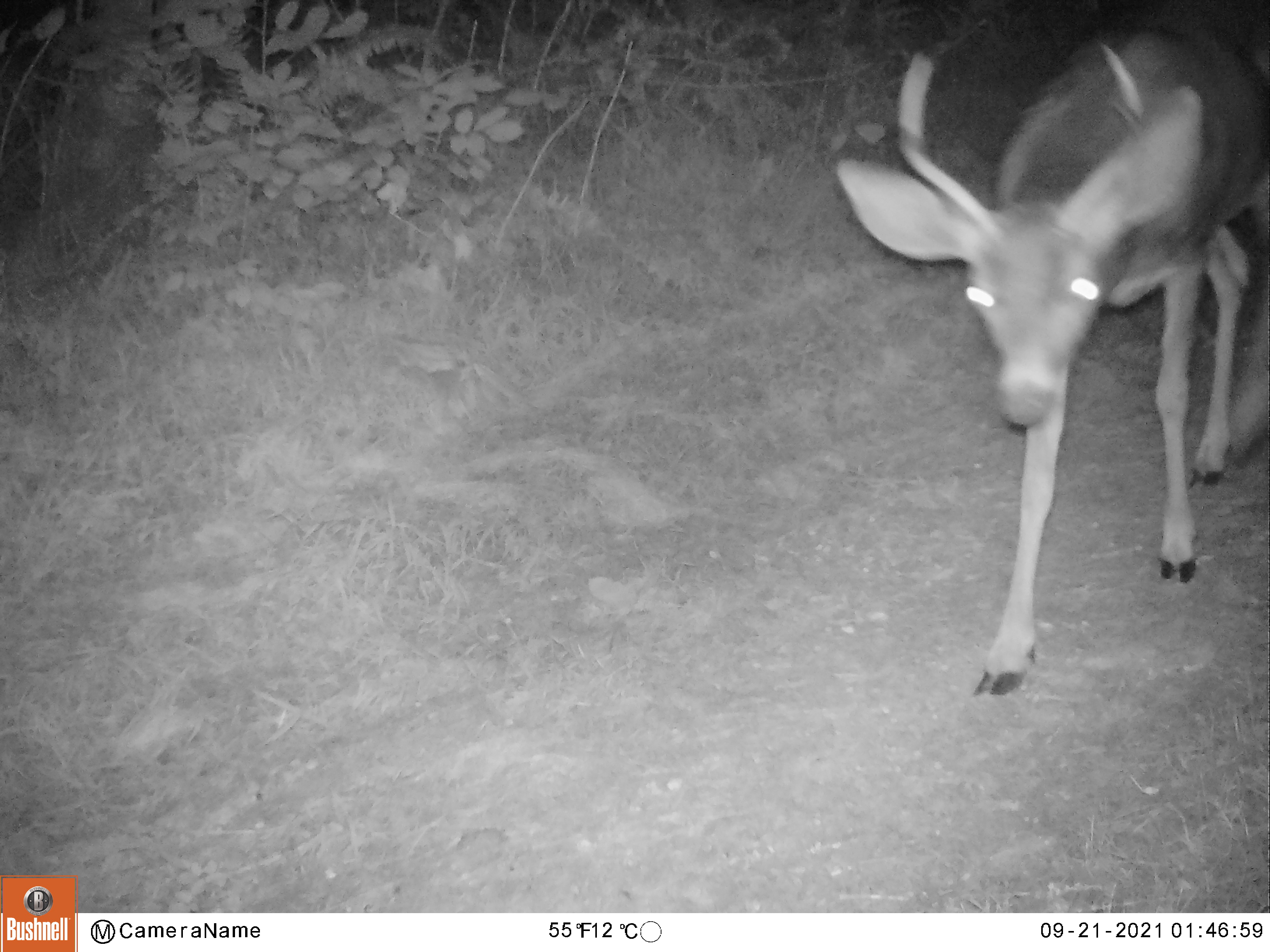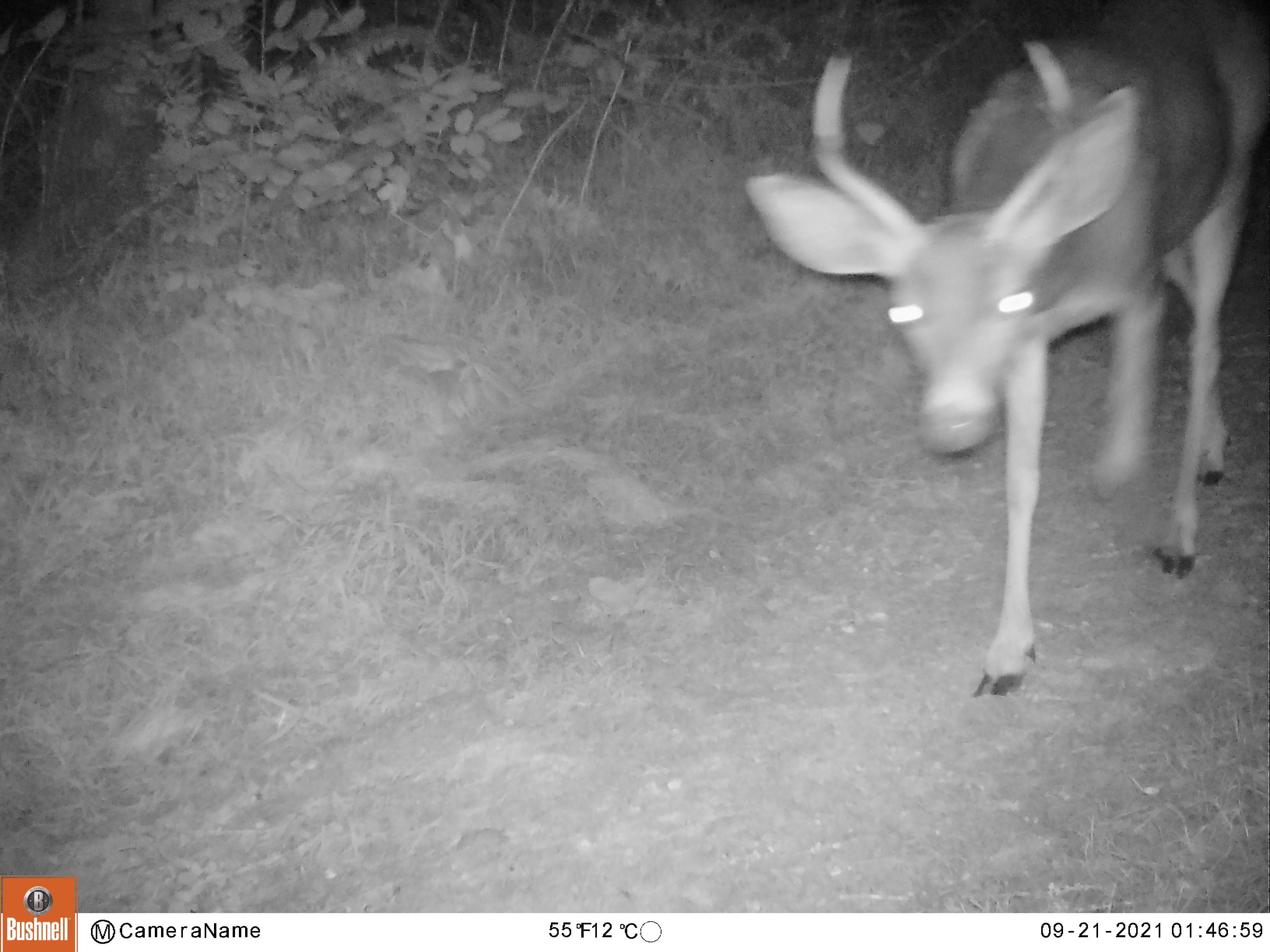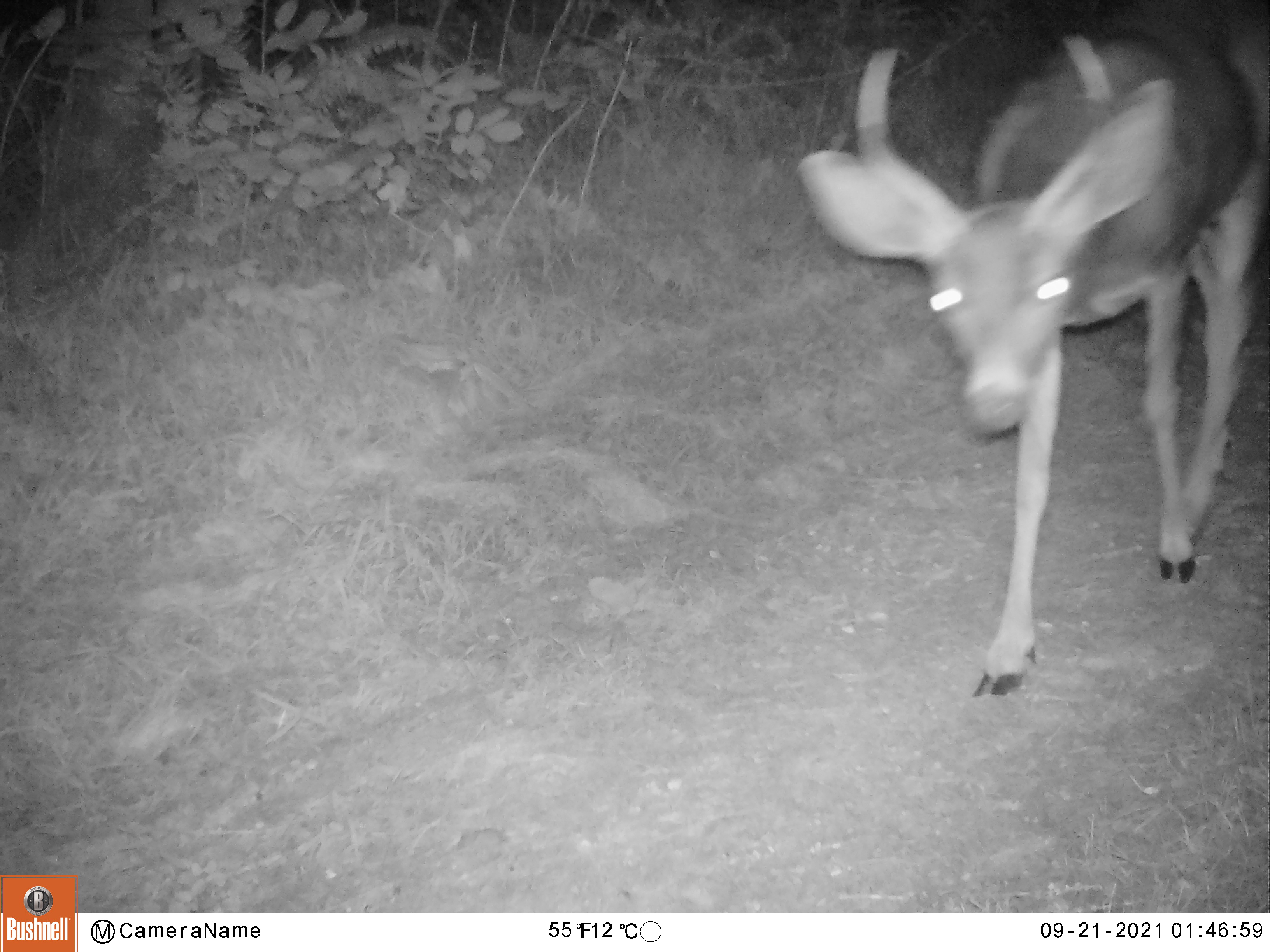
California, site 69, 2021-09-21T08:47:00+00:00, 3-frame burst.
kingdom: Animalia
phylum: Chordata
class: Mammalia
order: Artiodactyla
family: Cervidae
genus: Odocoileus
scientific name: Odocoileus hemionus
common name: mule deer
Mule deer (Odocoileus hemionus).